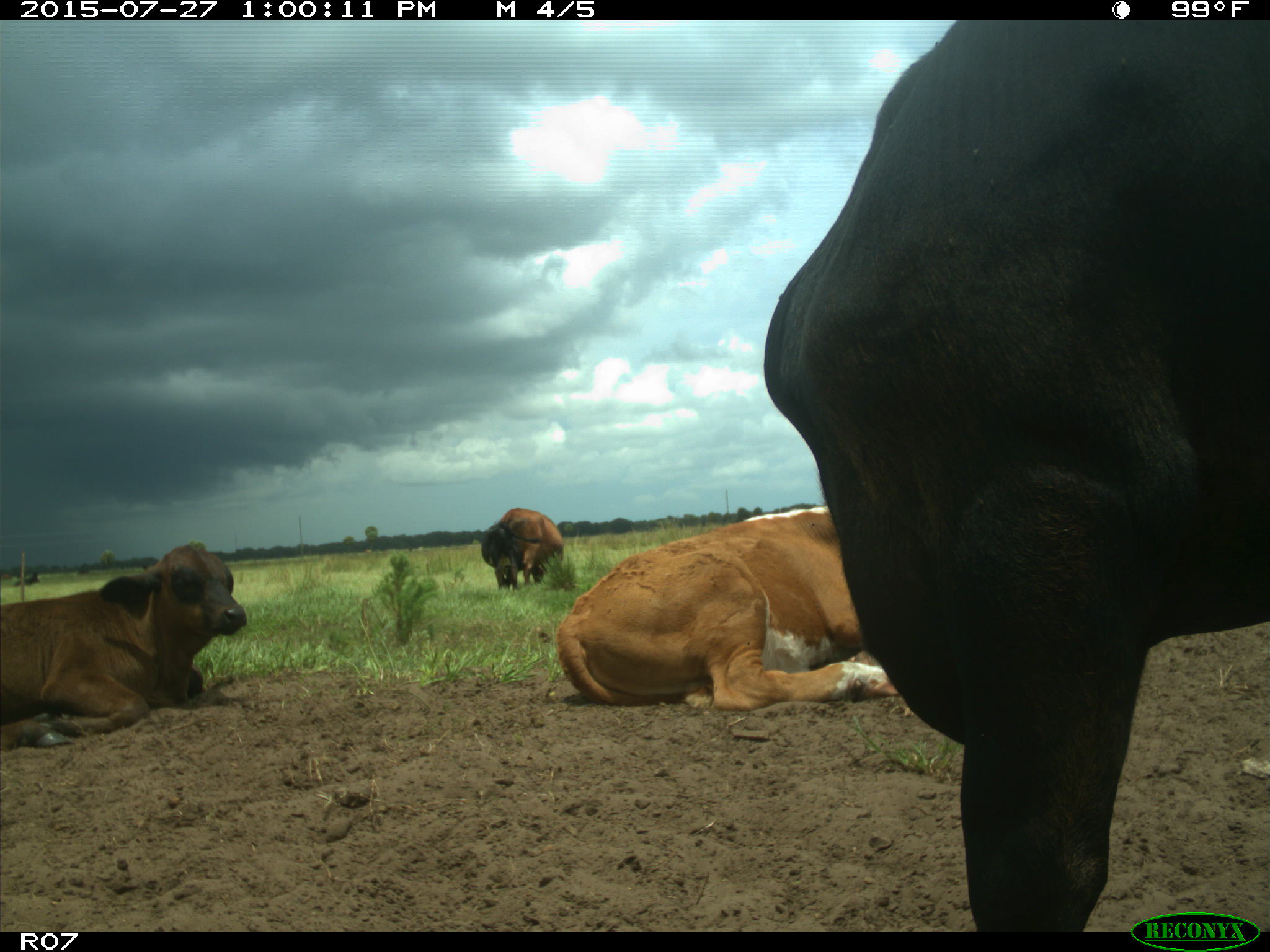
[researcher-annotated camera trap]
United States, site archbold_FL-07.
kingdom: Animalia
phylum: Chordata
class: Mammalia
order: Artiodactyla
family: Bovidae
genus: Bos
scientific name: Bos taurus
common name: domestic cow